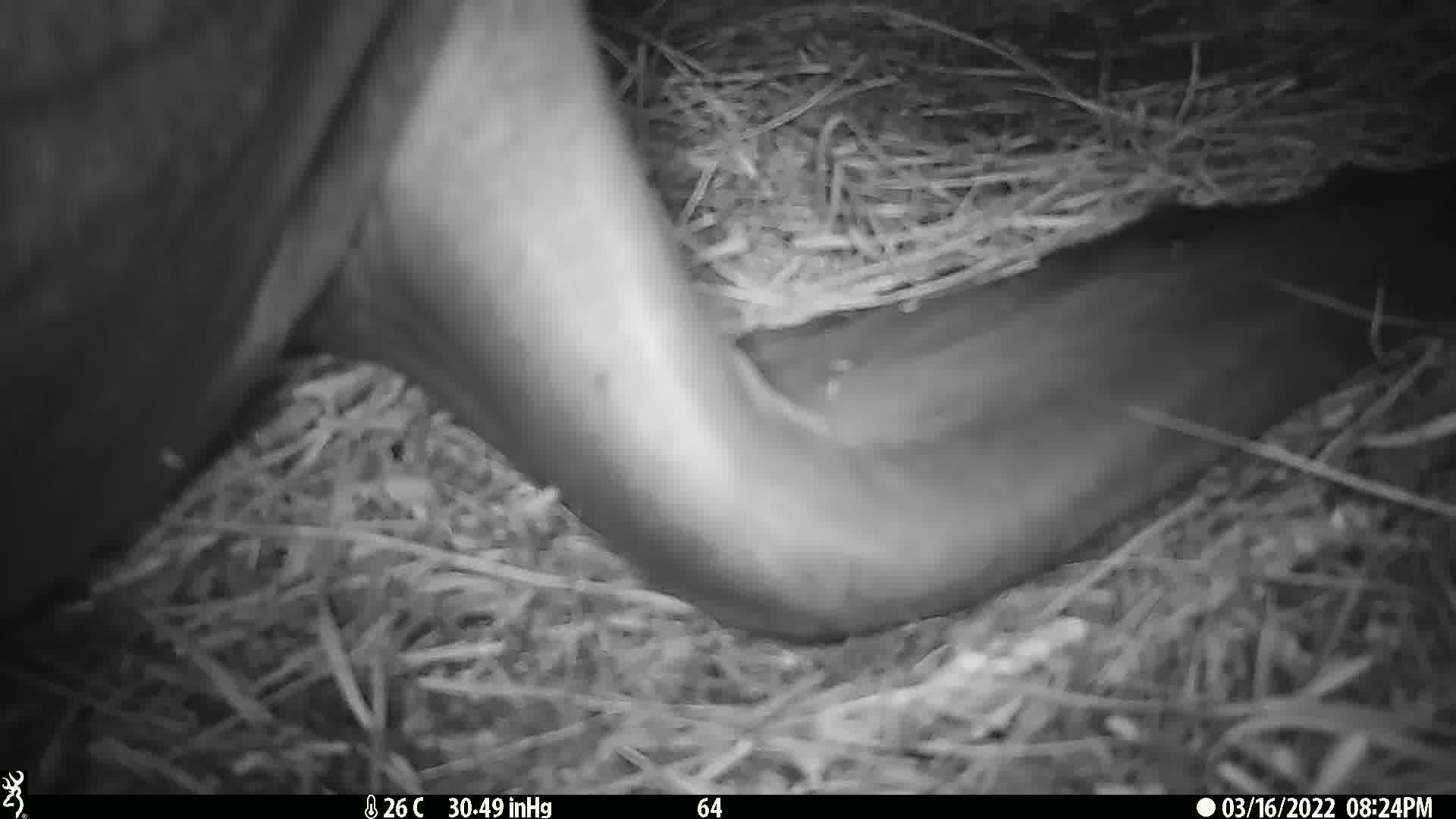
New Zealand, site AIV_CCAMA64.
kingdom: Animalia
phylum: Chordata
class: Mammalia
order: Carnivora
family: Otariidae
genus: Phocarctos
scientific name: Phocarctos hookeri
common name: new zealand sea lion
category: sealion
Sealion (new zealand sea lion) (Phocarctos hookeri).